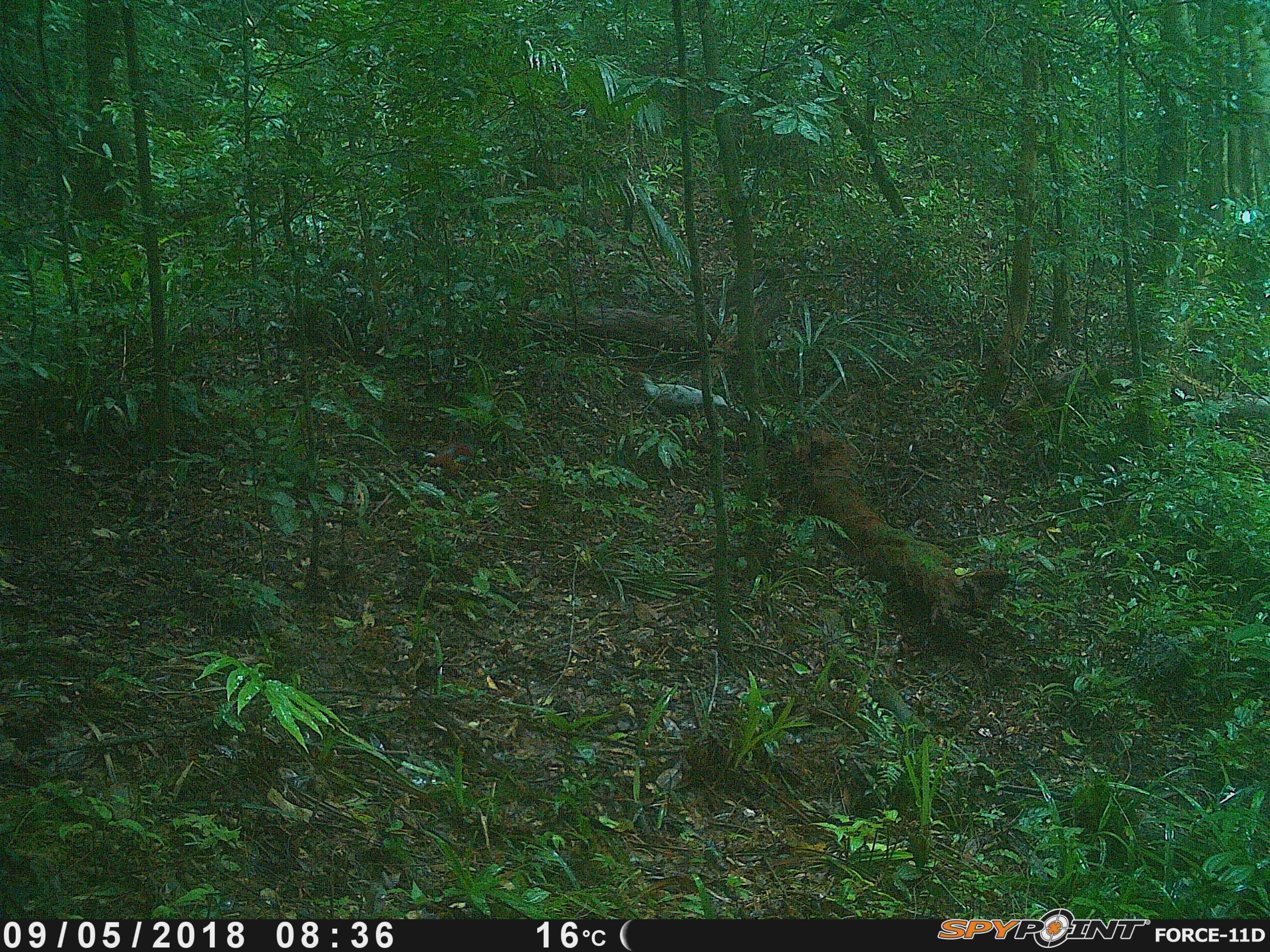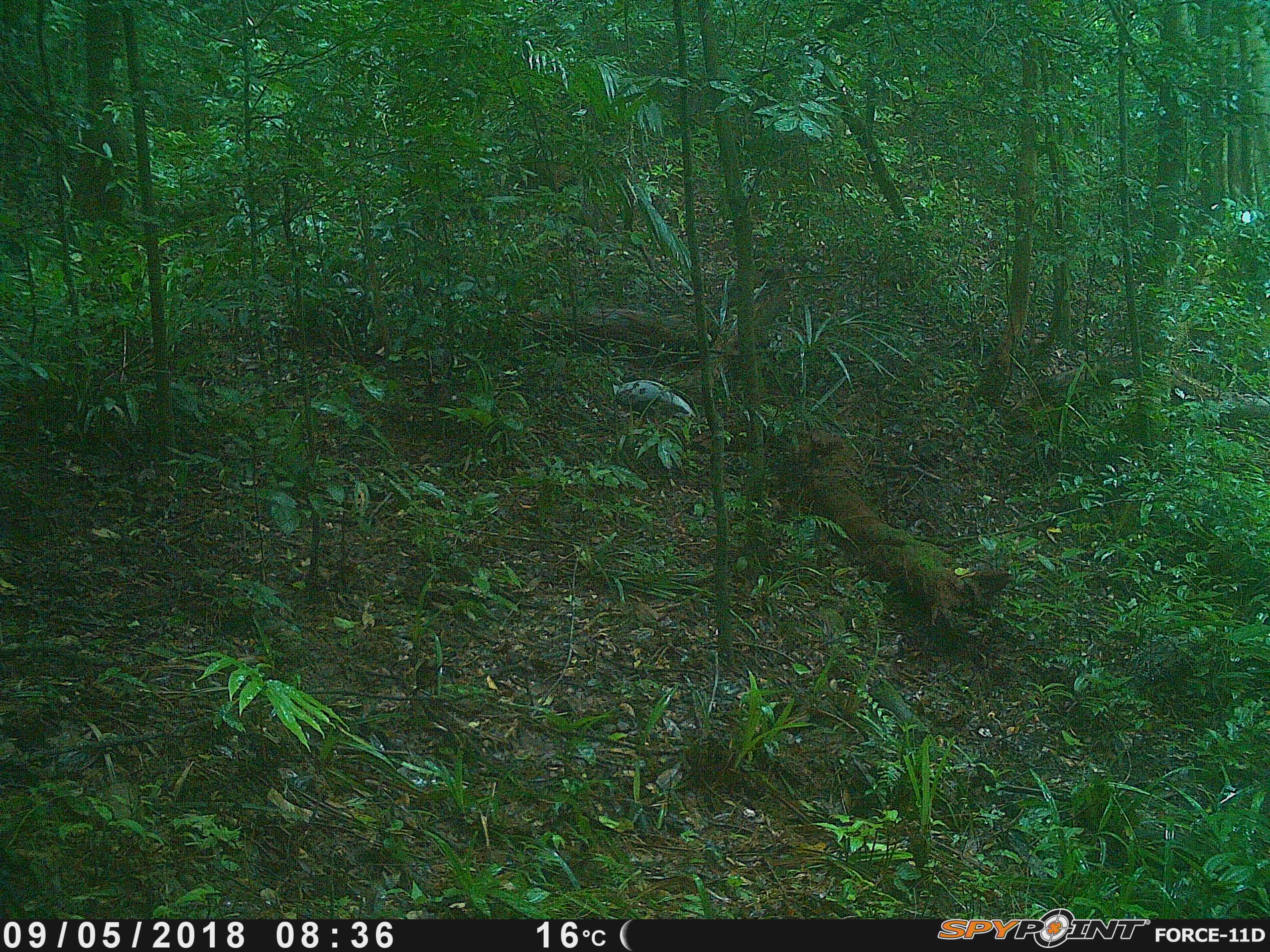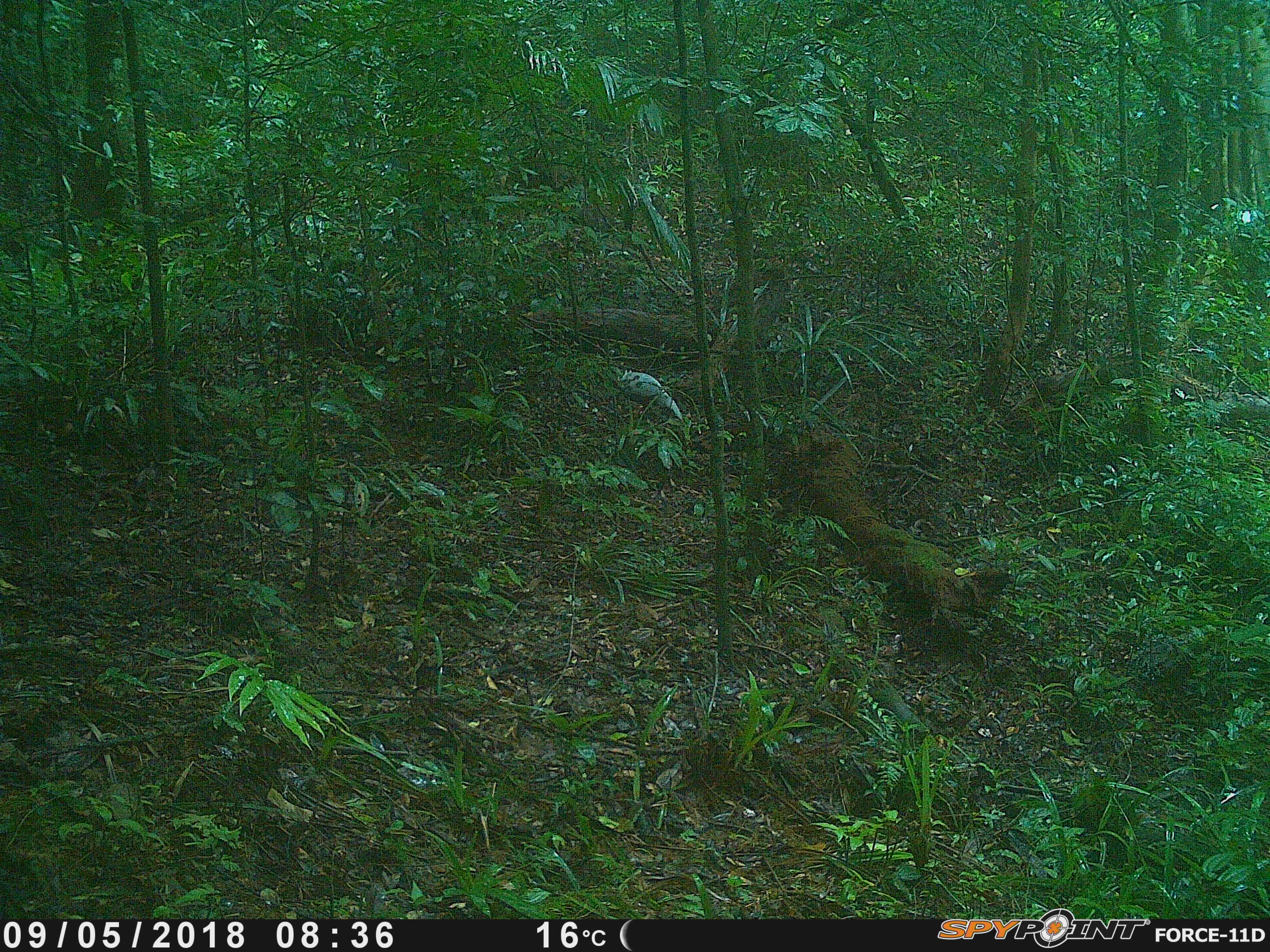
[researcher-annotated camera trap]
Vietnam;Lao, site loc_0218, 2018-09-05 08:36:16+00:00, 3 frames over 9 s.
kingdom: Animalia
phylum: Chordata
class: Aves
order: Galliformes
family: Phasianidae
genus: Lophura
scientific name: Lophura nycthemera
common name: silver pheasant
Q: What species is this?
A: Silver pheasant (Lophura nycthemera).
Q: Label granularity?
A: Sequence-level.